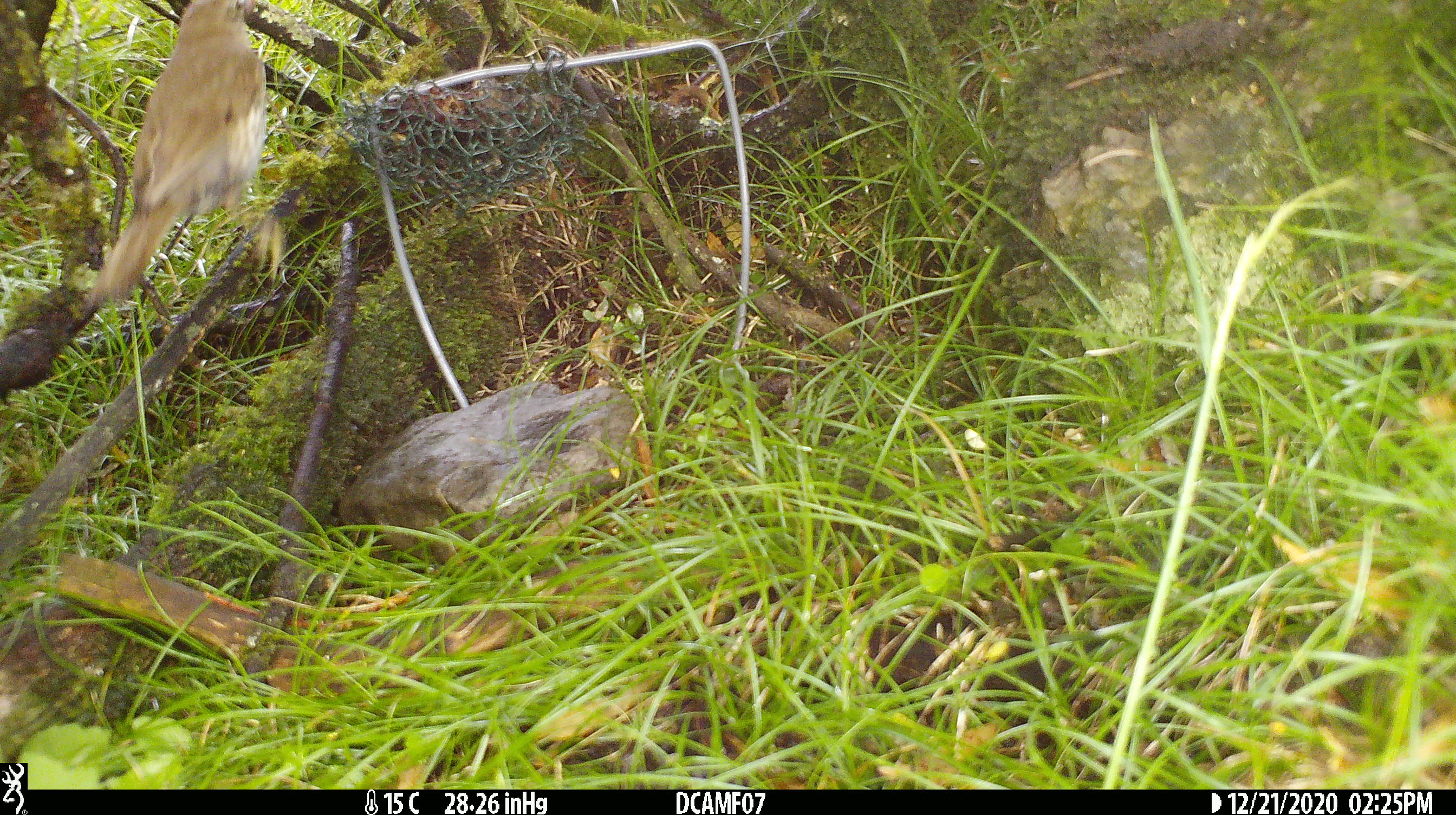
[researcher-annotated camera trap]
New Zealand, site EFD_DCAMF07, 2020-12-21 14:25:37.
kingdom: Animalia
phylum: Chordata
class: Aves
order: Passeriformes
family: Turdidae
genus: Turdus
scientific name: Turdus philomelos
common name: song thrush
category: thrush